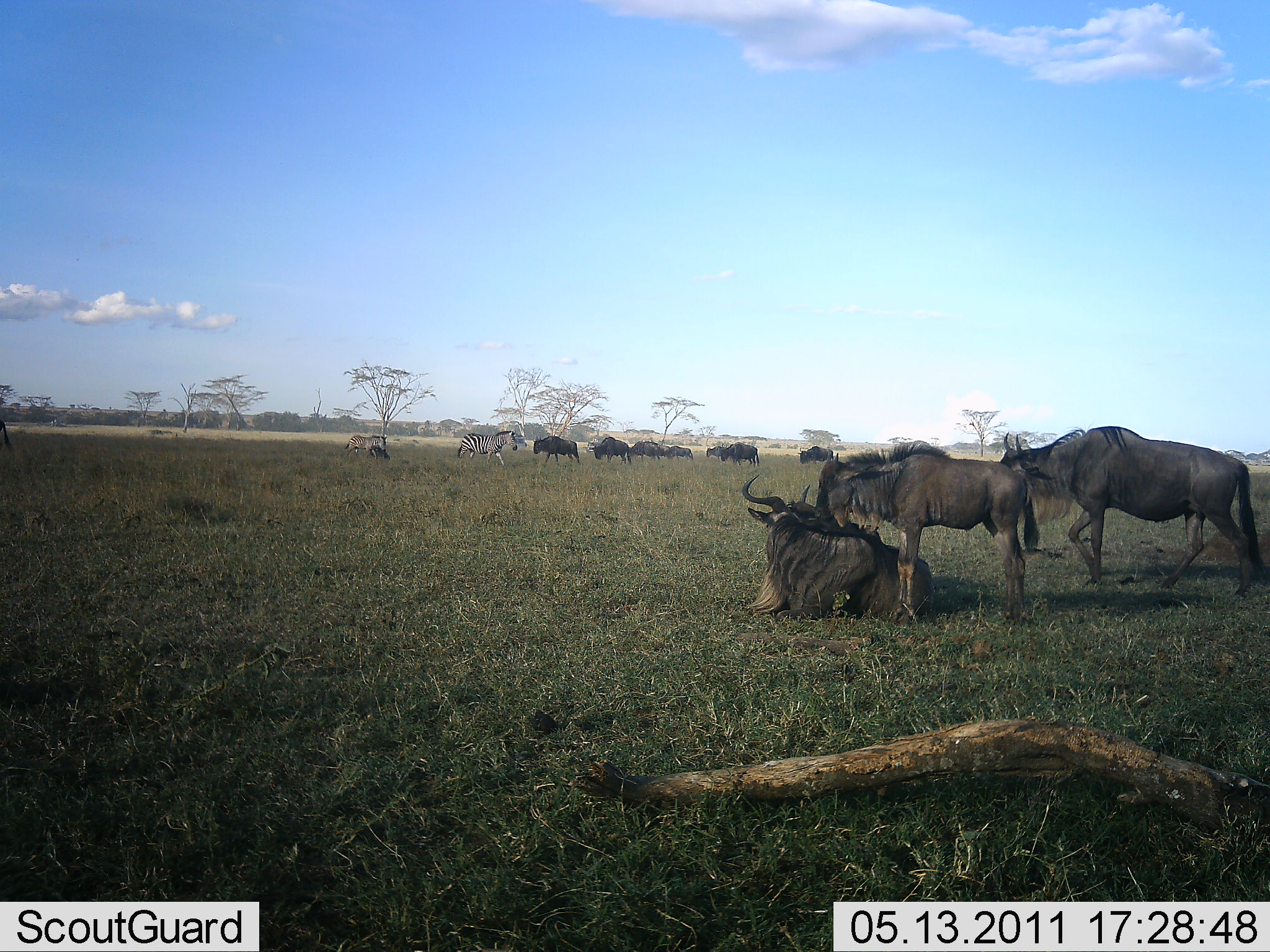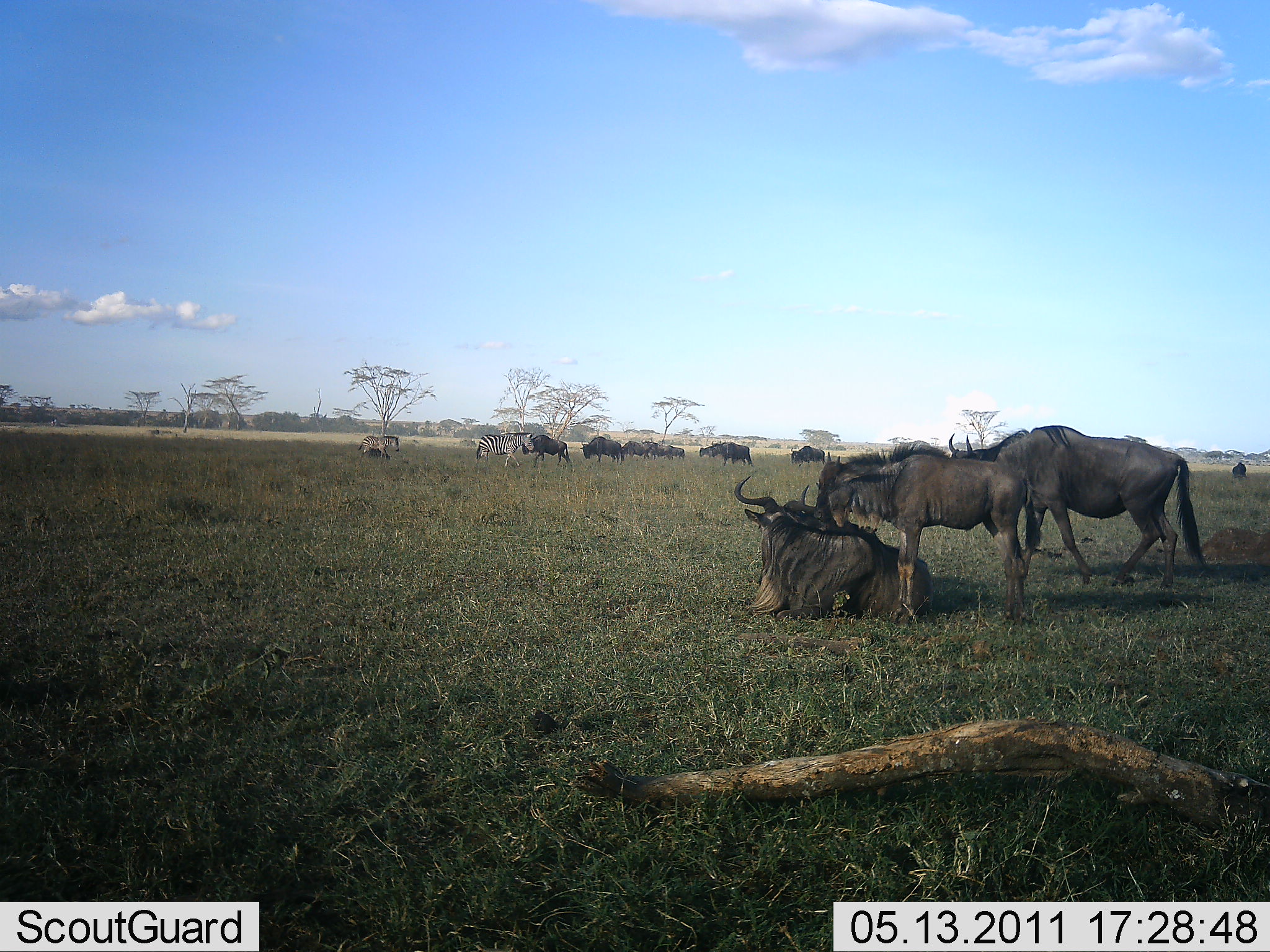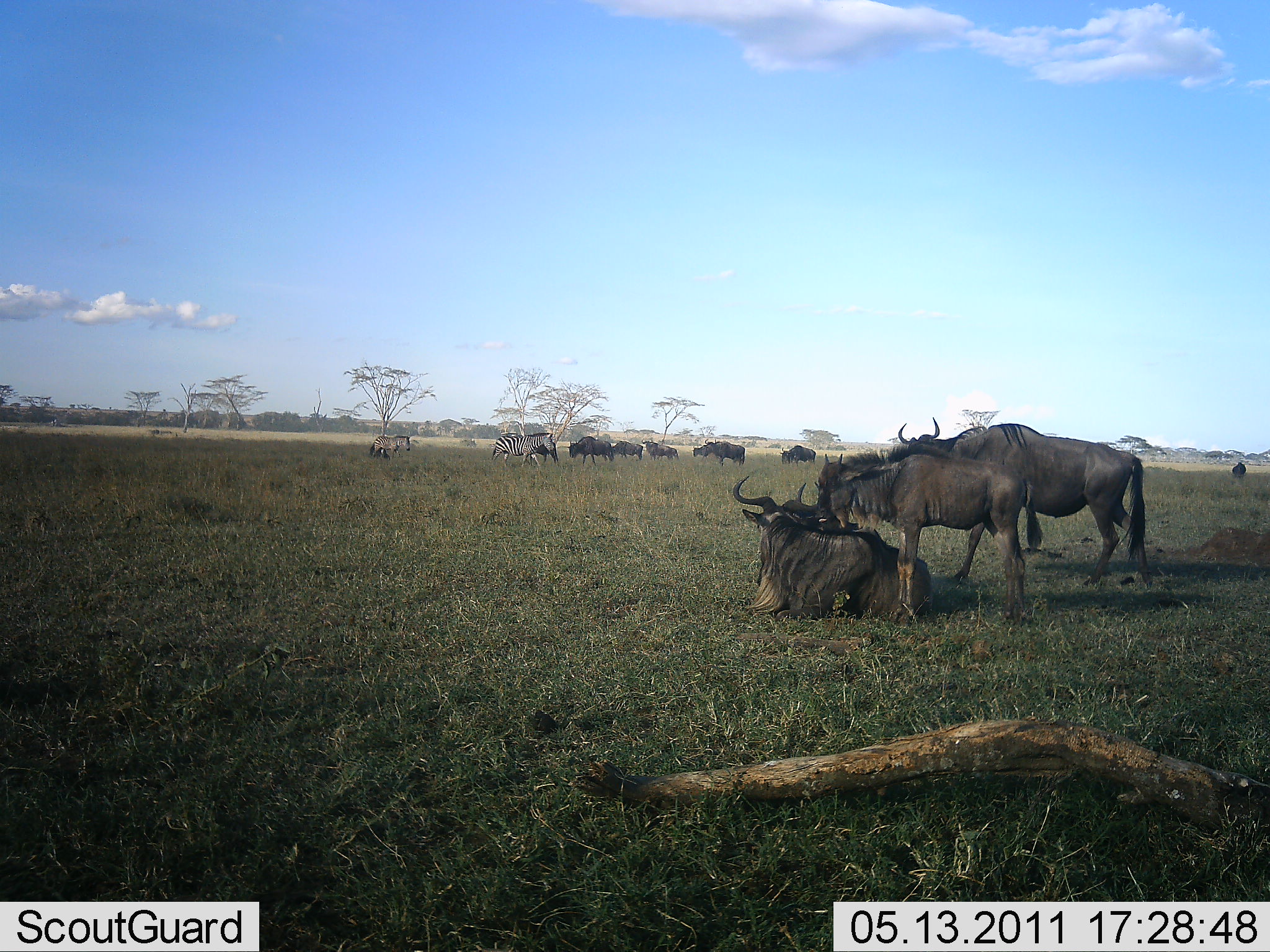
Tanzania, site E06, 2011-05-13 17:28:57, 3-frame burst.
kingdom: Animalia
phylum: Chordata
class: Mammalia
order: Artiodactyla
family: Bovidae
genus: Connochaetes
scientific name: Connochaetes taurinus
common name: blue wildebeest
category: wildebeest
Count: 11-50.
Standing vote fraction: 61%.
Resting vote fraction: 78%.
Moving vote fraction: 50%.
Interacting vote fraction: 39%.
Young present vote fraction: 11%.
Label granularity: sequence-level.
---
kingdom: Animalia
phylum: Chordata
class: Mammalia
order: Perissodactyla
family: Equidae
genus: Equus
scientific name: Equus quagga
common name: plains zebra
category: zebra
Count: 2.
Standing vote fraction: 15%.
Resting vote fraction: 0%.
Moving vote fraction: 85%.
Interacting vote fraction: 8%.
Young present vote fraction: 0%.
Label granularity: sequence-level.